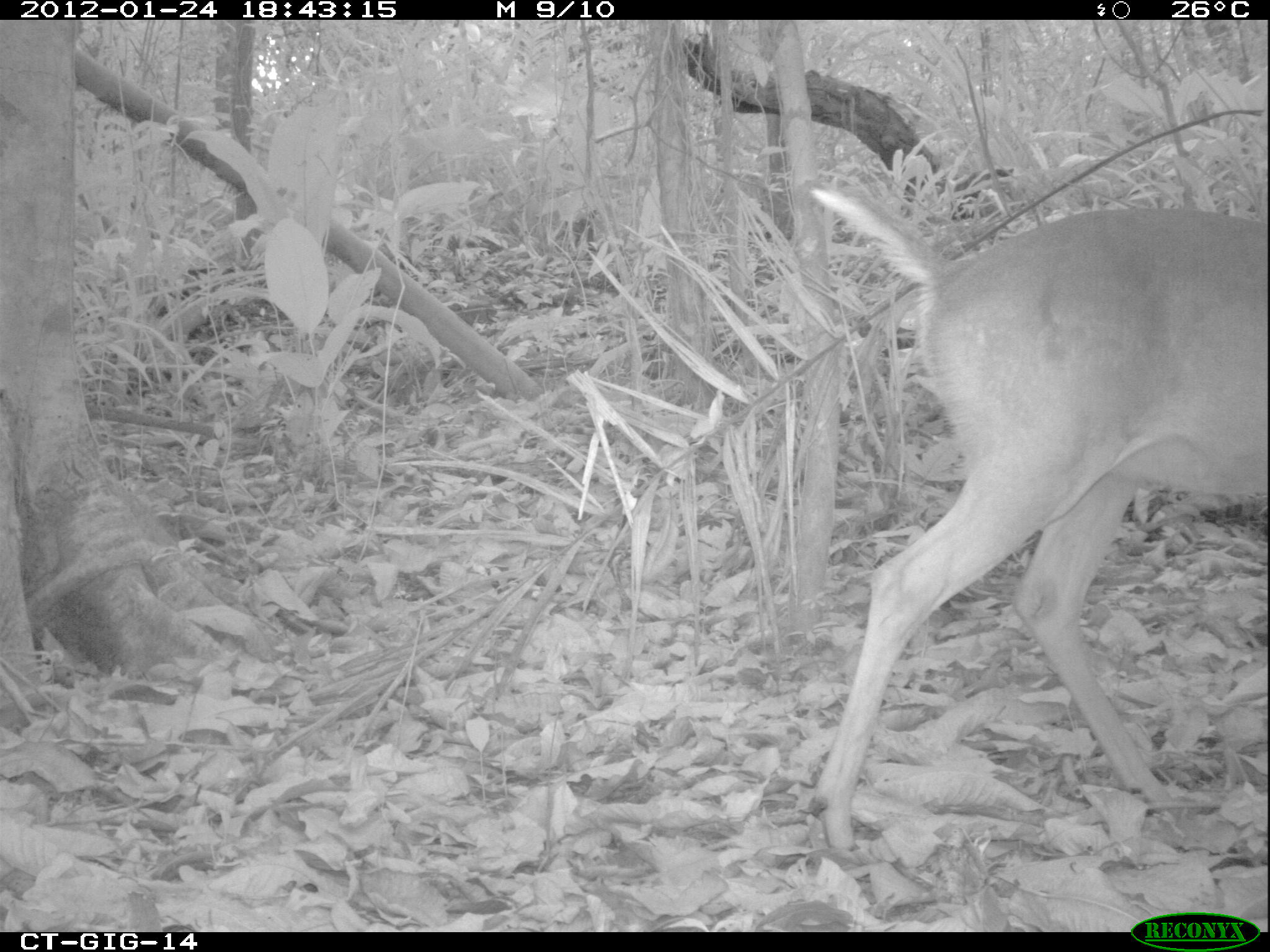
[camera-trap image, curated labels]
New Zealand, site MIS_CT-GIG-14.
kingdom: Animalia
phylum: Chordata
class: Mammalia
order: Artiodactyla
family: Cervidae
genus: Odocoileus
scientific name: Odocoileus virginianus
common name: white-tailed deer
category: white tailed deer